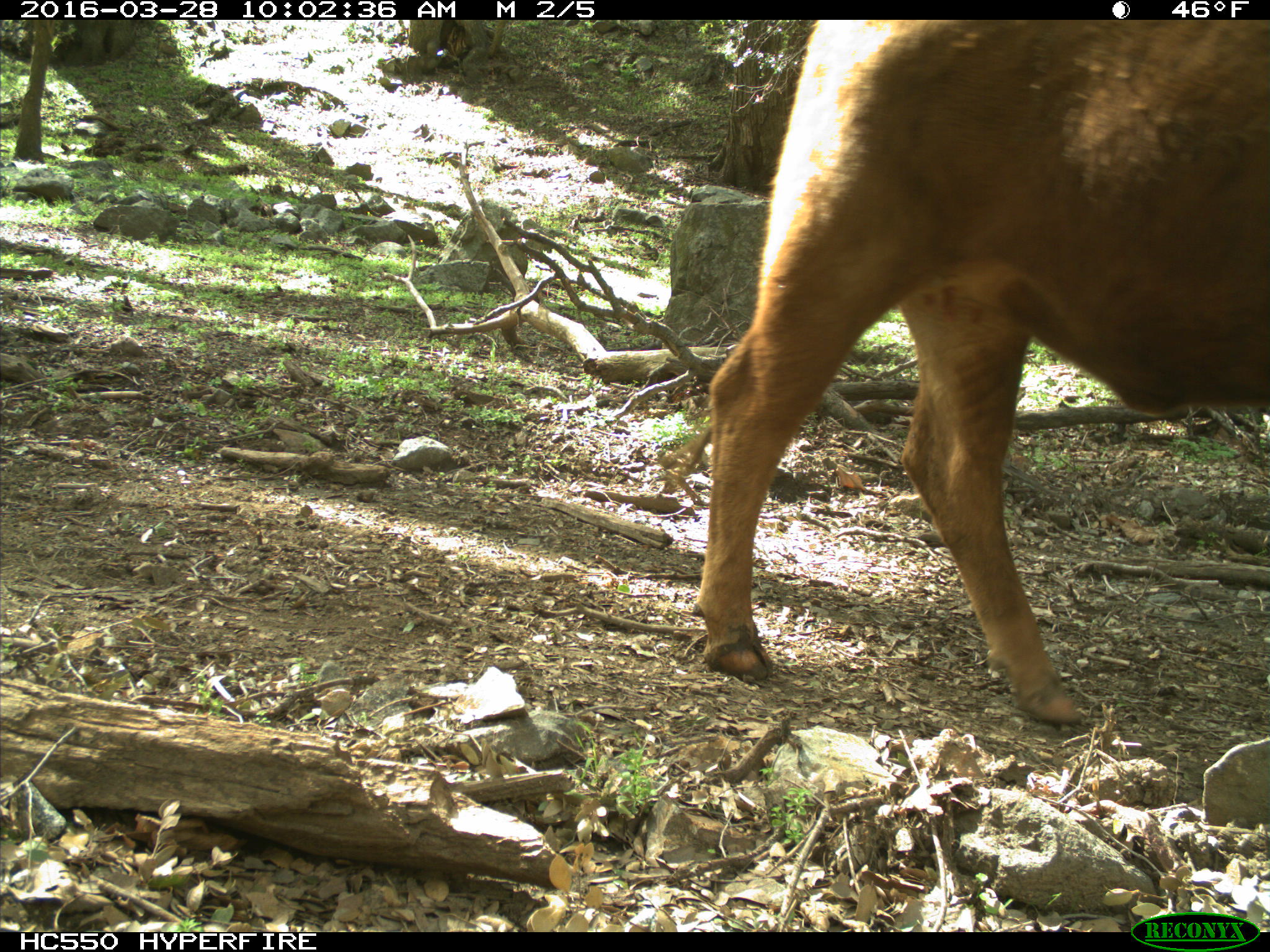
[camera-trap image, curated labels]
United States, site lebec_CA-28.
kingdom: Animalia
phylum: Chordata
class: Mammalia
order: Artiodactyla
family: Bovidae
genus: Bos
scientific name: Bos taurus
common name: domestic cow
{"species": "Bos taurus (domestic cow)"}